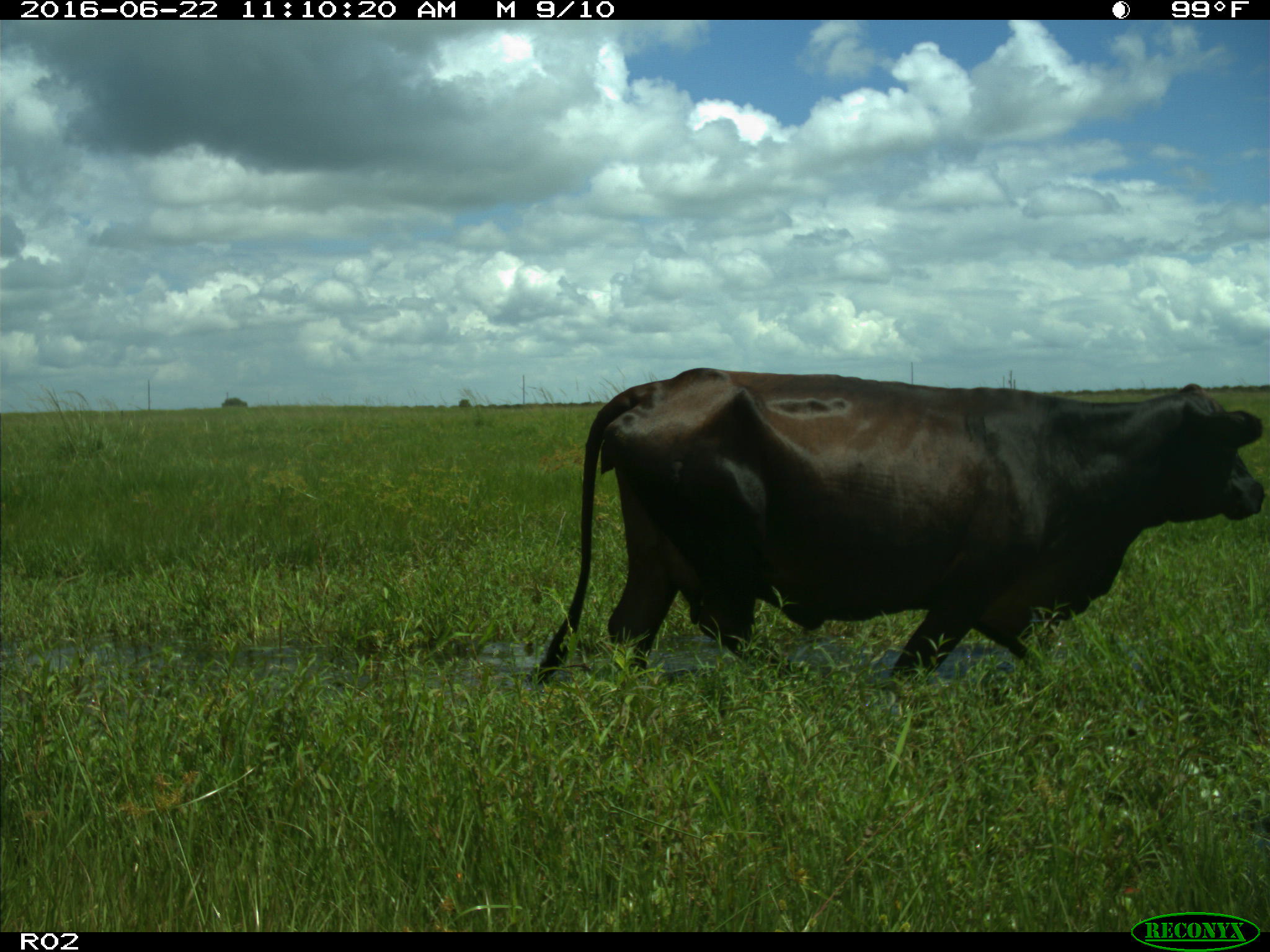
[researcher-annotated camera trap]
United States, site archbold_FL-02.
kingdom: Animalia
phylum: Chordata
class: Mammalia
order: Artiodactyla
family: Bovidae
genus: Bos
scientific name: Bos taurus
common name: domestic cow